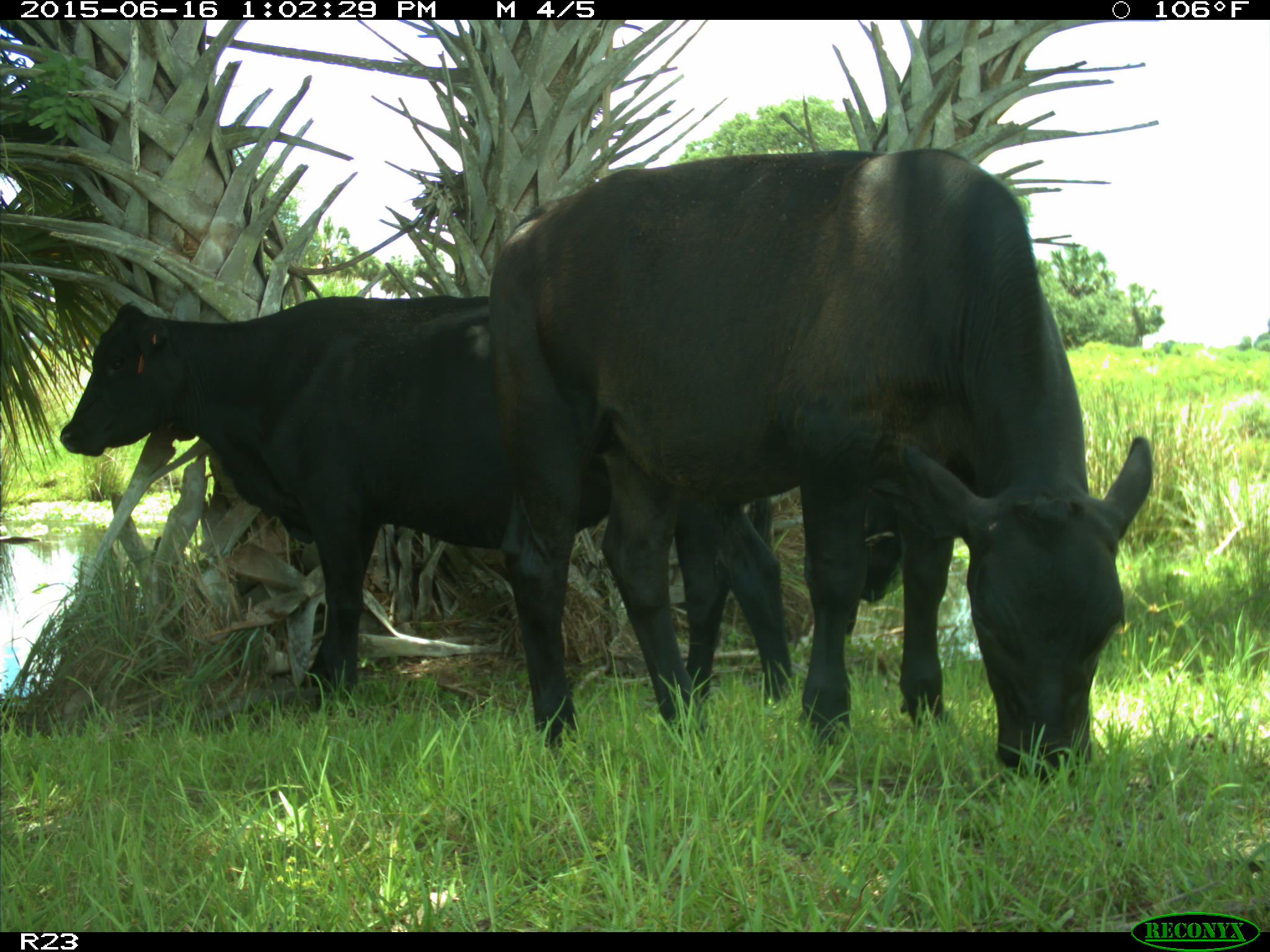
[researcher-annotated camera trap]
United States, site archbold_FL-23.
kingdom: Animalia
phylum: Chordata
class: Mammalia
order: Artiodactyla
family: Bovidae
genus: Bos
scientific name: Bos taurus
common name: domestic cow